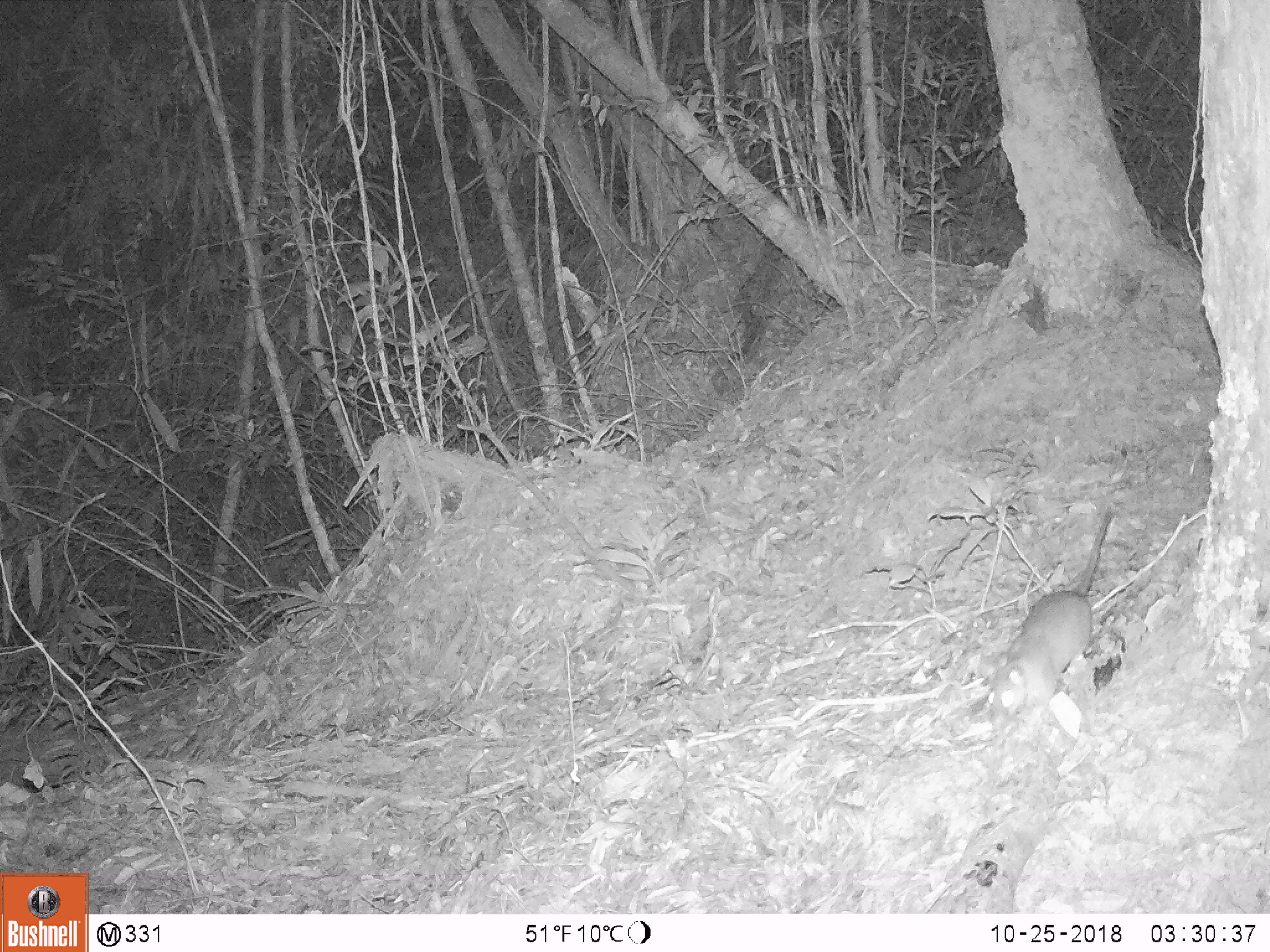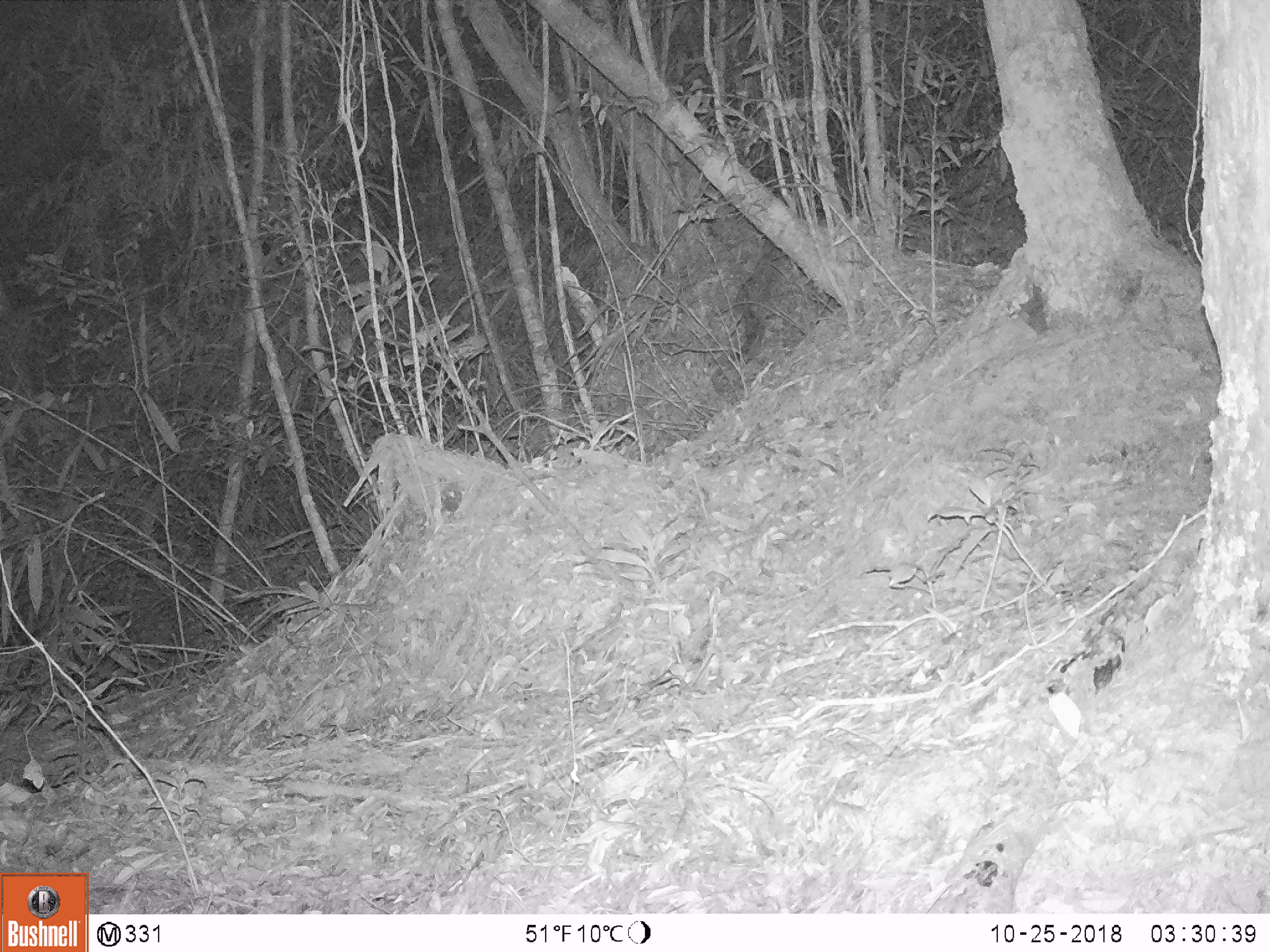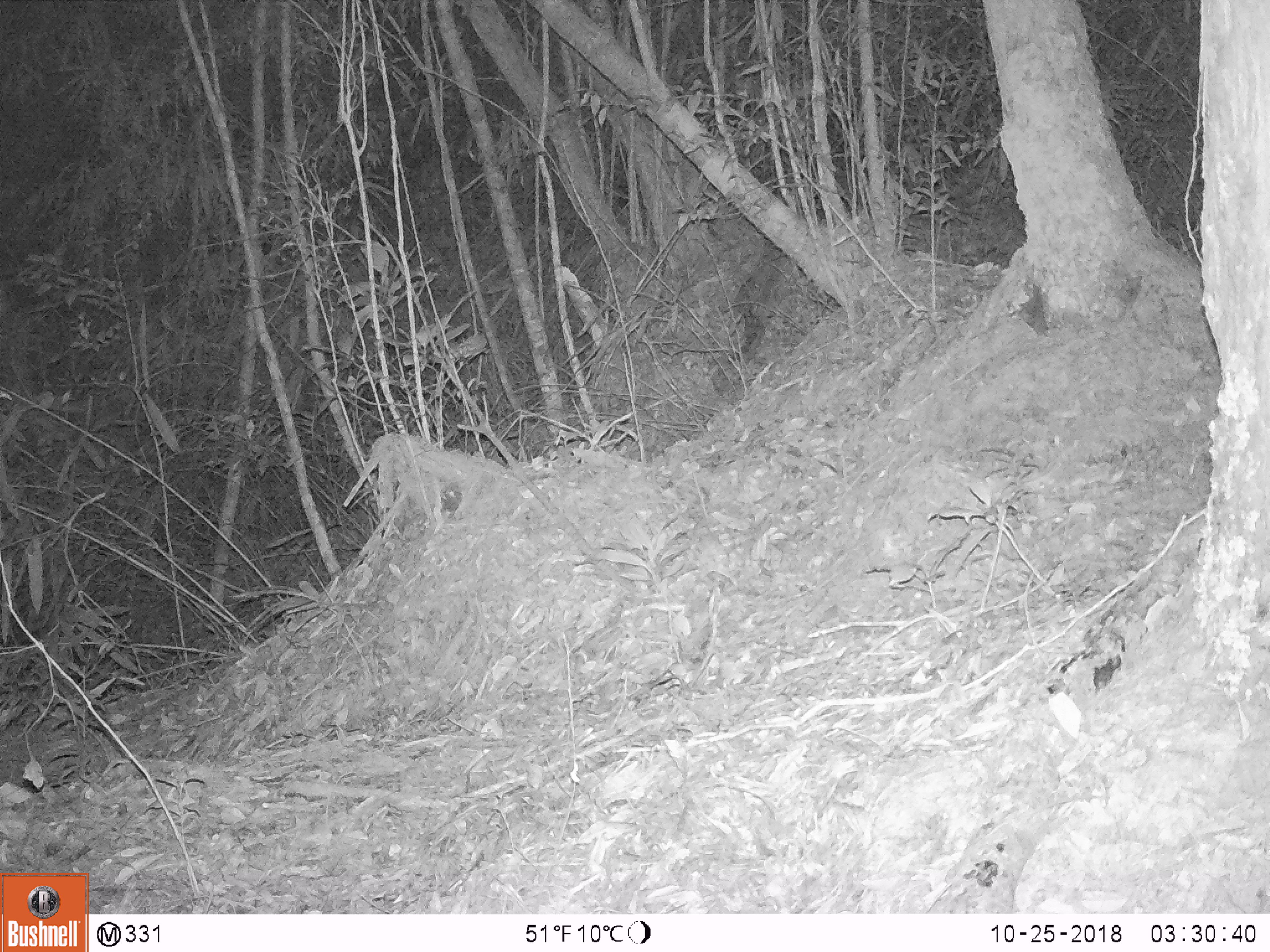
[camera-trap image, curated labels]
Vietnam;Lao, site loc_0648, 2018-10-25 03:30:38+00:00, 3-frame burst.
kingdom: Animalia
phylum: Chordata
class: Mammalia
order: Rodentia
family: Muridae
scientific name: Muridae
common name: old-world mice and rats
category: unidentified murid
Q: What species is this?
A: Unidentified murid (old-world mice and rats) (Muridae).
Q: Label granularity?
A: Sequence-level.